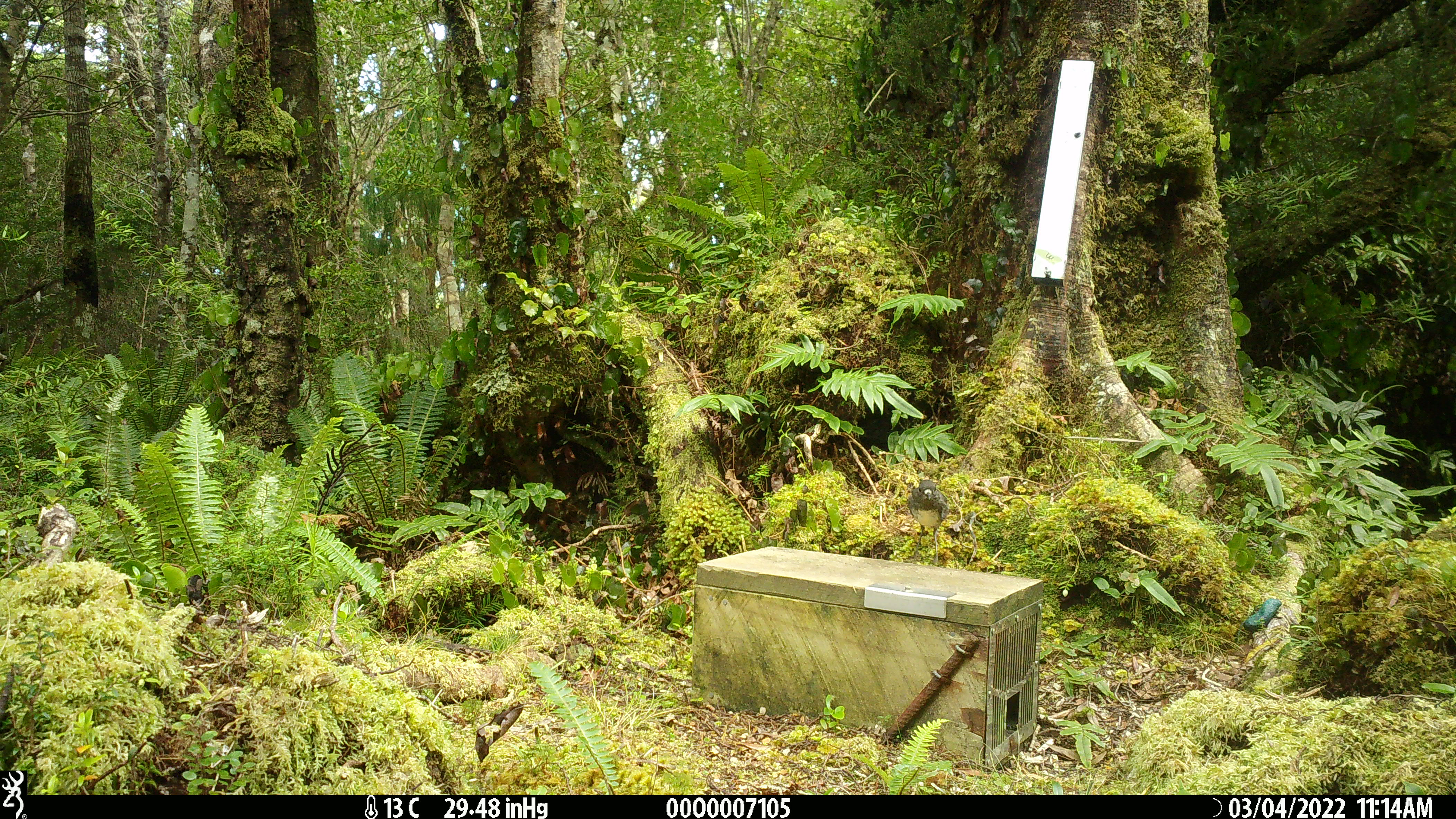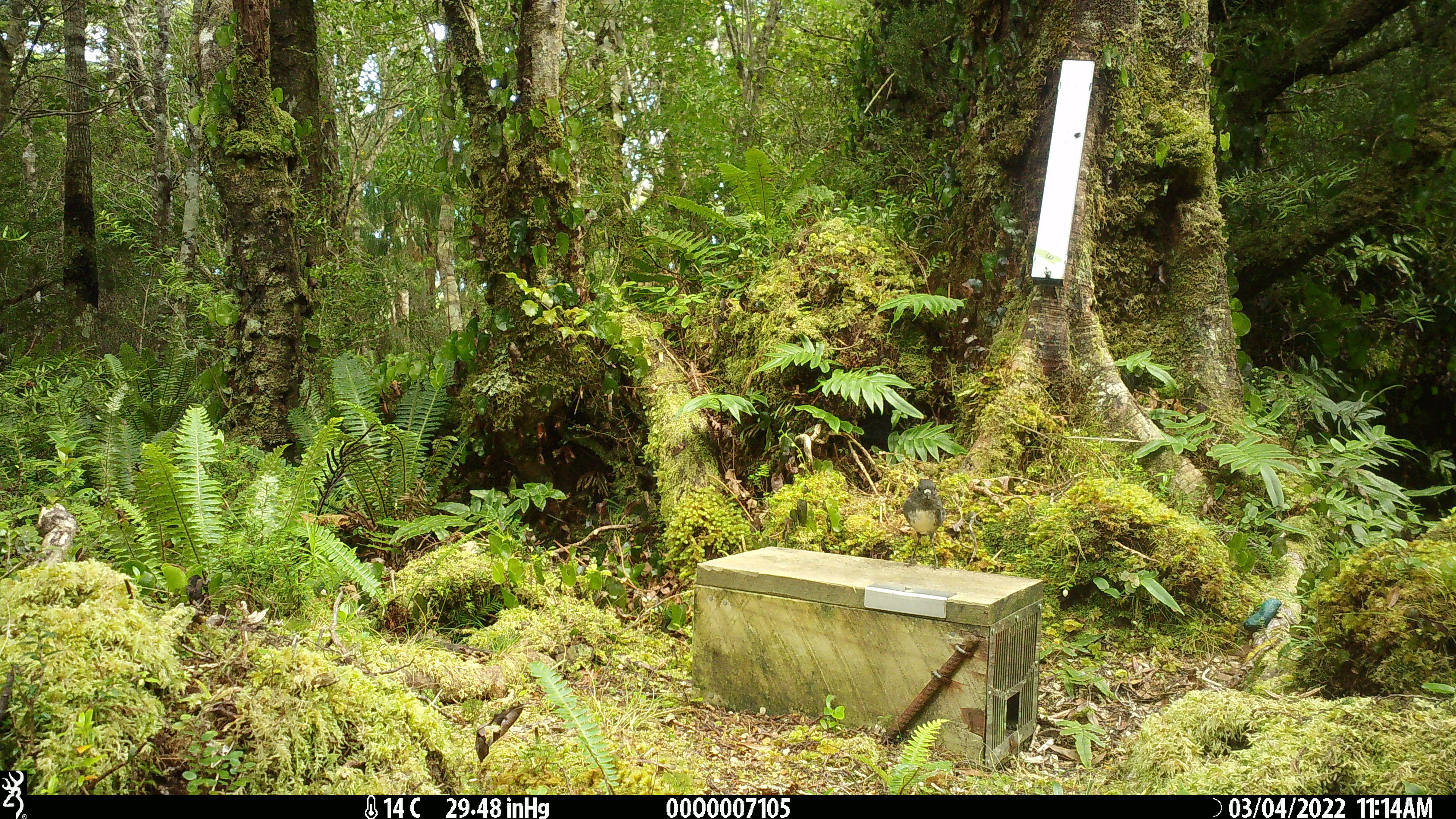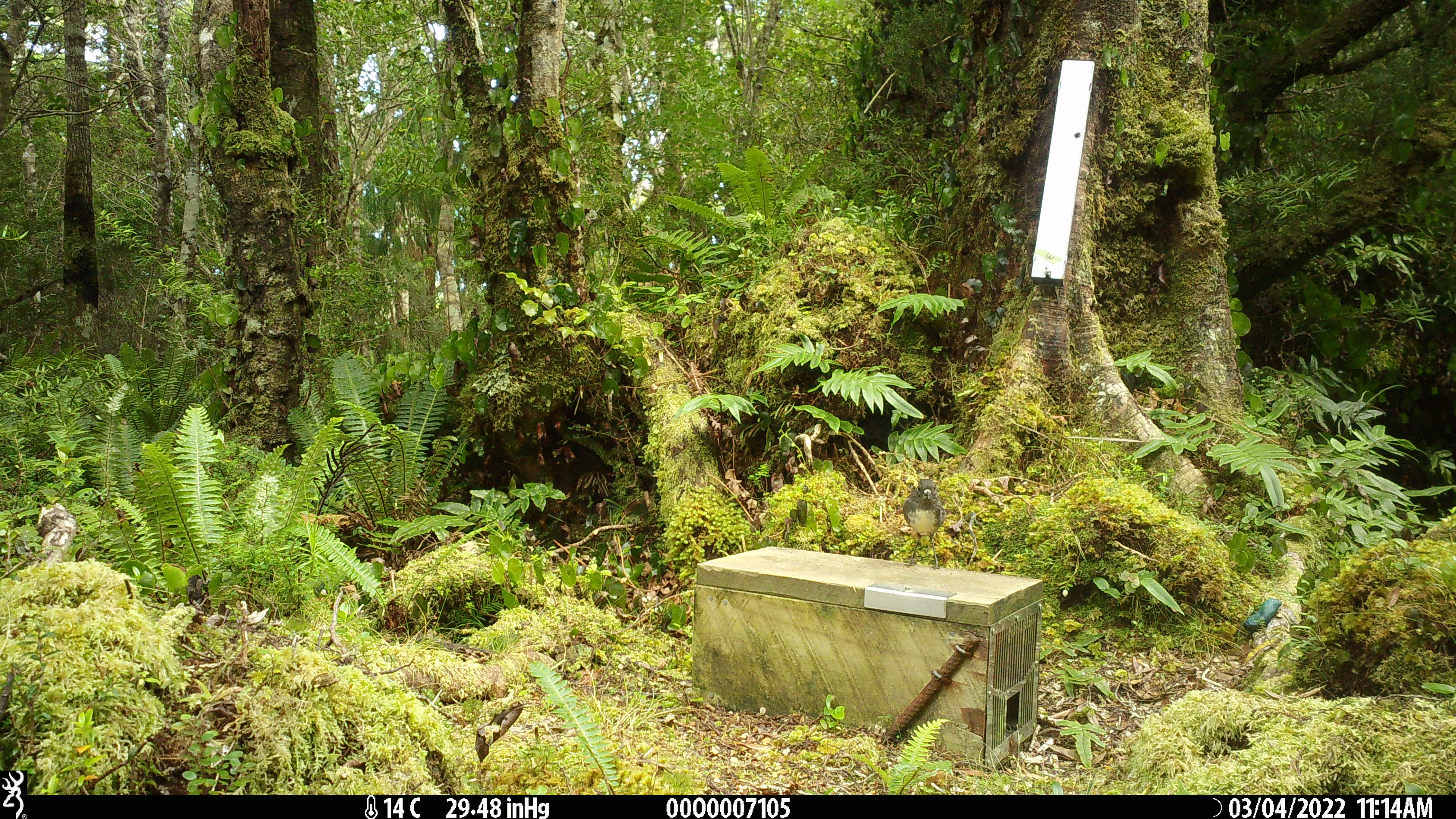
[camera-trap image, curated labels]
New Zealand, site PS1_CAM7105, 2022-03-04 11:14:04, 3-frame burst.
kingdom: Animalia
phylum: Chordata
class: Aves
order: Passeriformes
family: Petroicidae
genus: Petroica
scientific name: Petroica australis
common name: new zealand robin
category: robin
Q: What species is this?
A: Robin (new zealand robin) (Petroica australis).